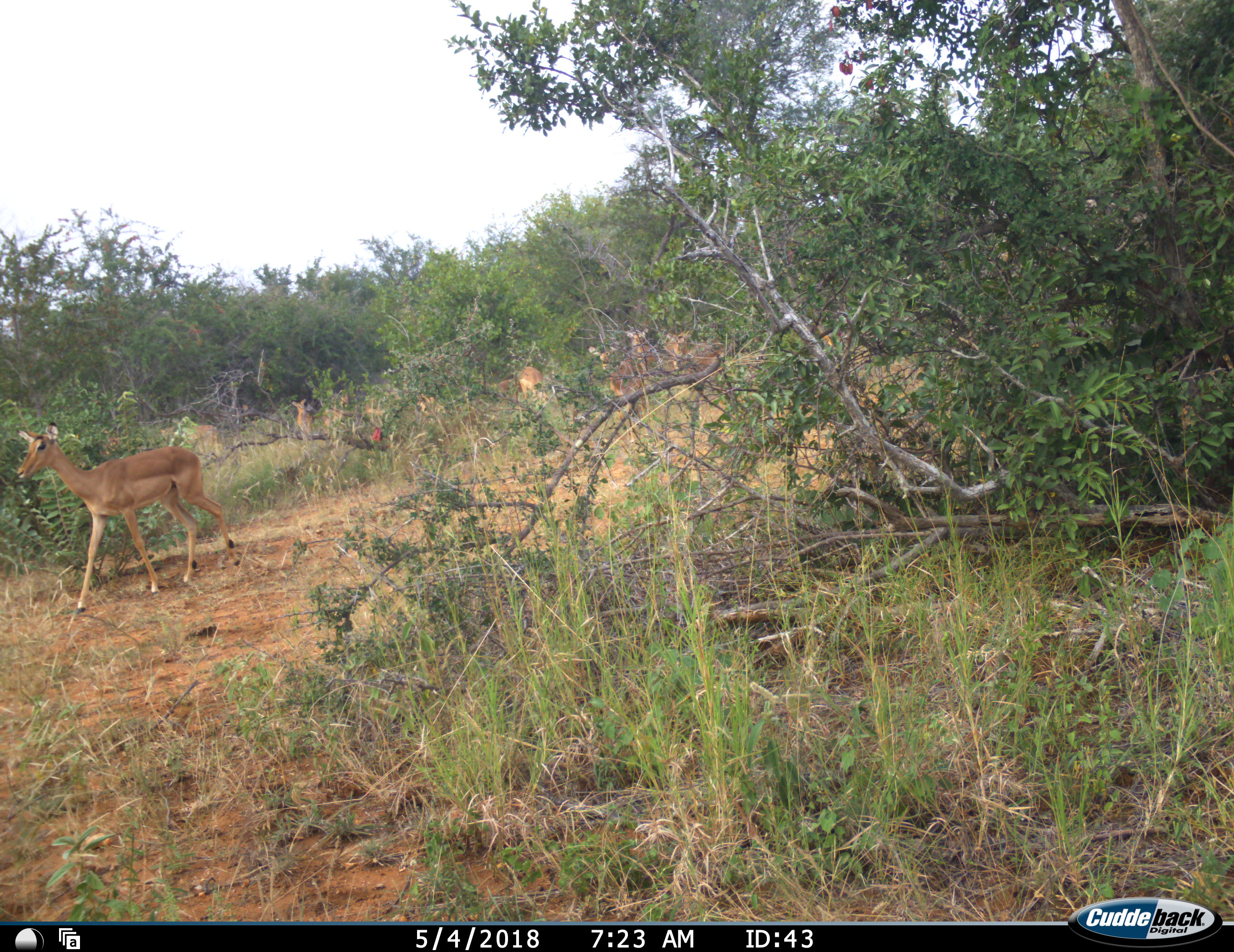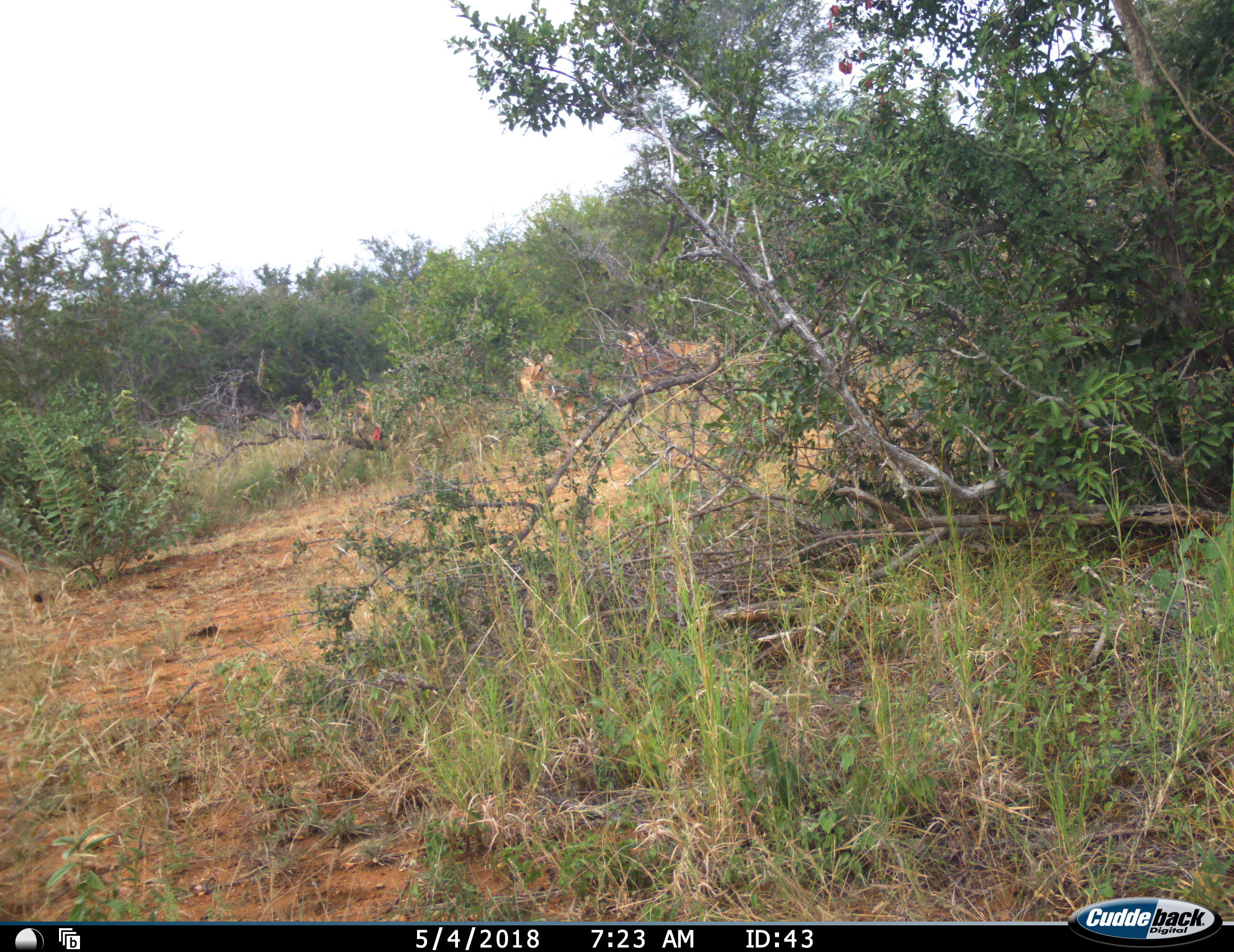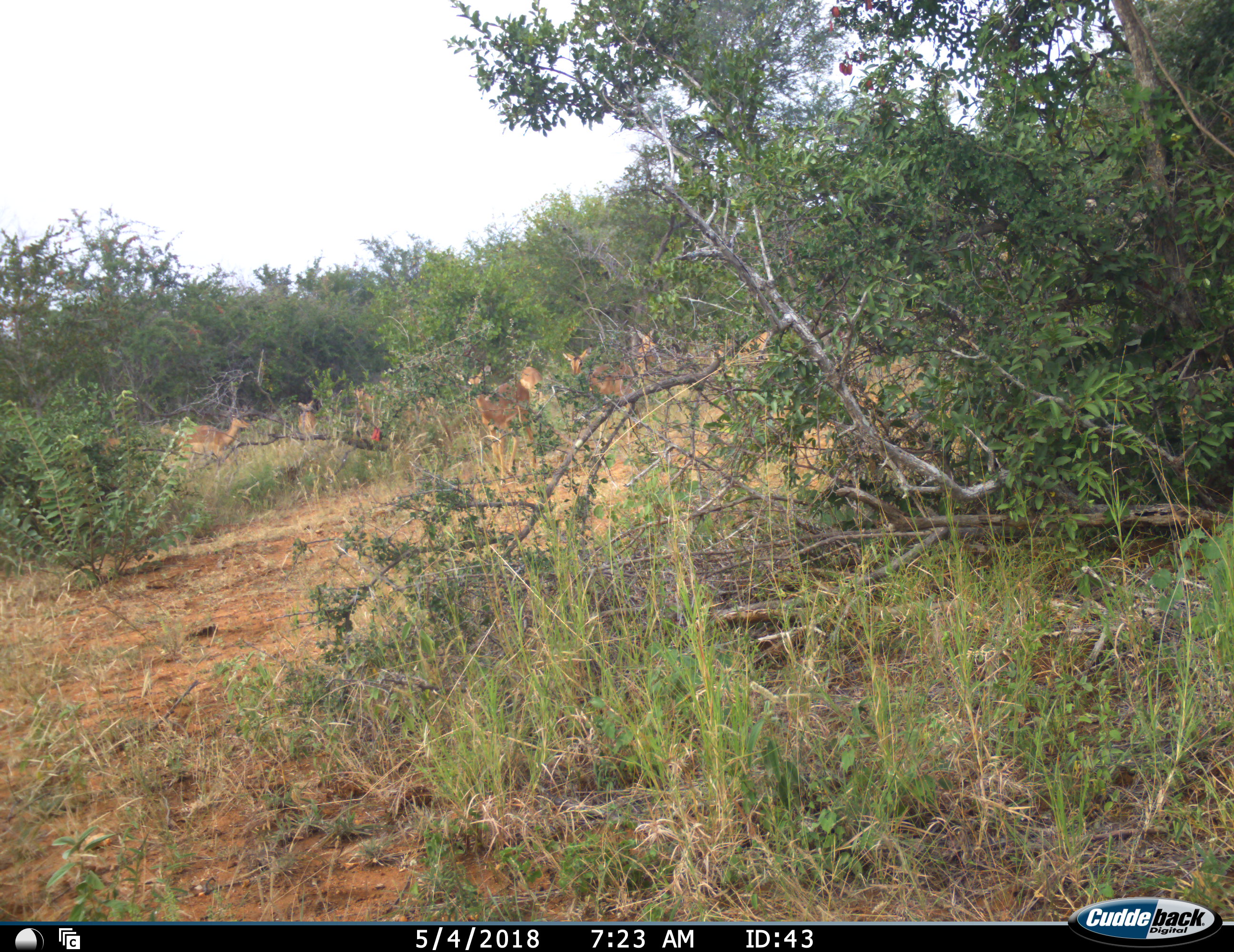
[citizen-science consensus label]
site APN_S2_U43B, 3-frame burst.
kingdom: Animalia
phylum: Chordata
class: Mammalia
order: Artiodactyla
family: Bovidae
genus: Aepyceros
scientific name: Aepyceros melampus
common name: impala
Impala (Aepyceros melampus), count 10. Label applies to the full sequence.